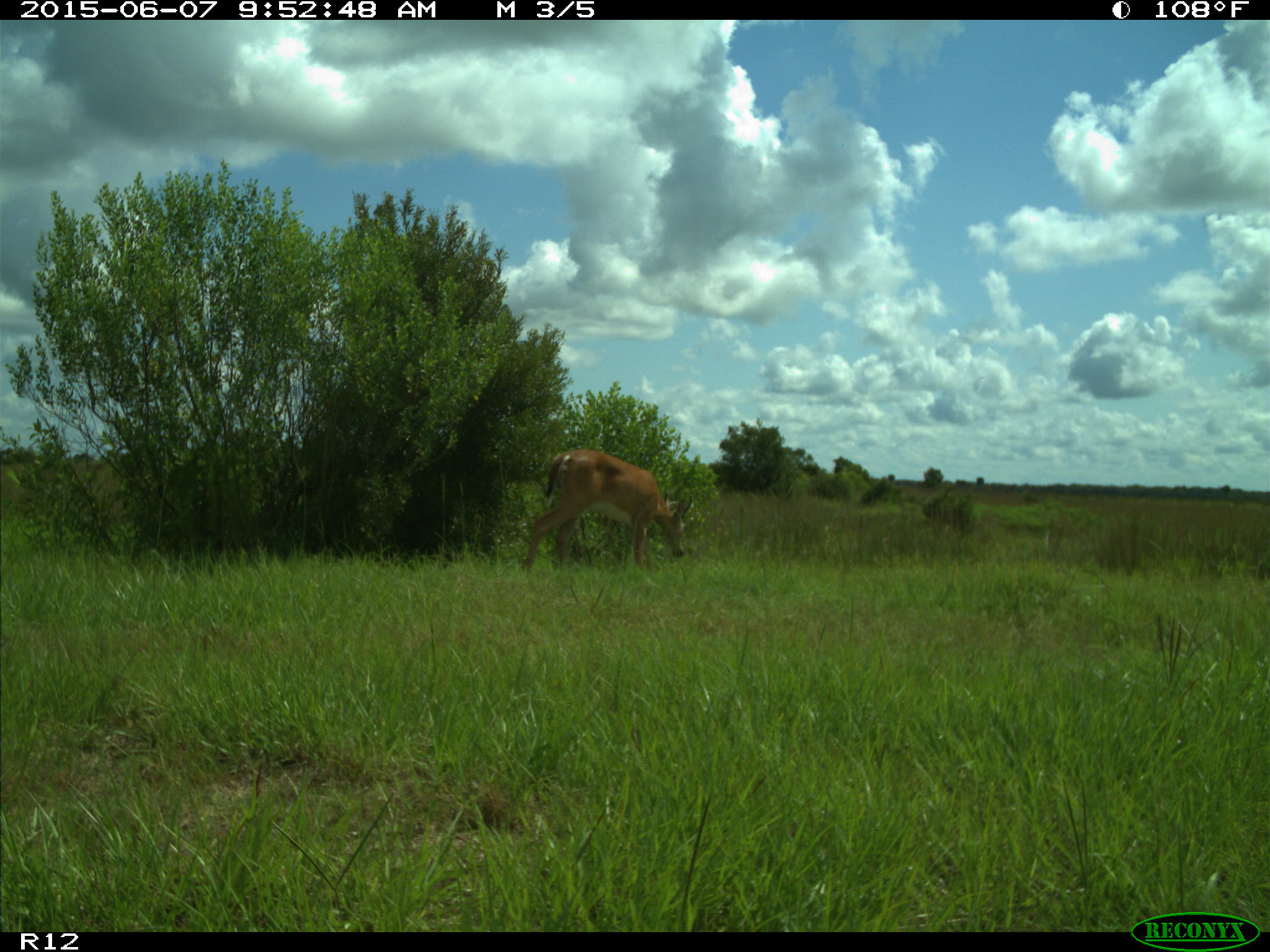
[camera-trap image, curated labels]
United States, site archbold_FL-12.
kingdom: Animalia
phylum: Chordata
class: Mammalia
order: Artiodactyla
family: Cervidae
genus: Odocoileus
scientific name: Odocoileus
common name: deer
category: unidentified deer